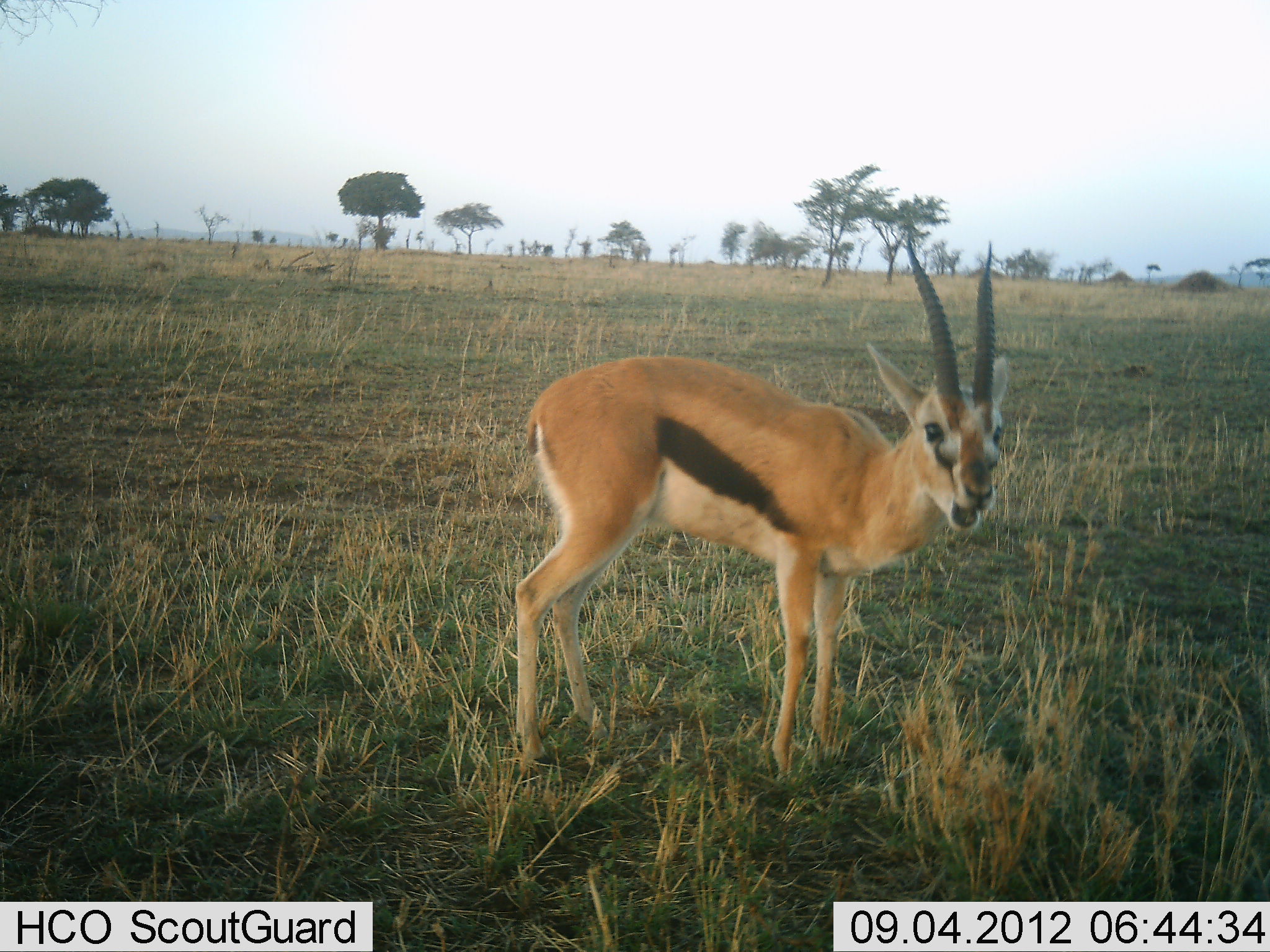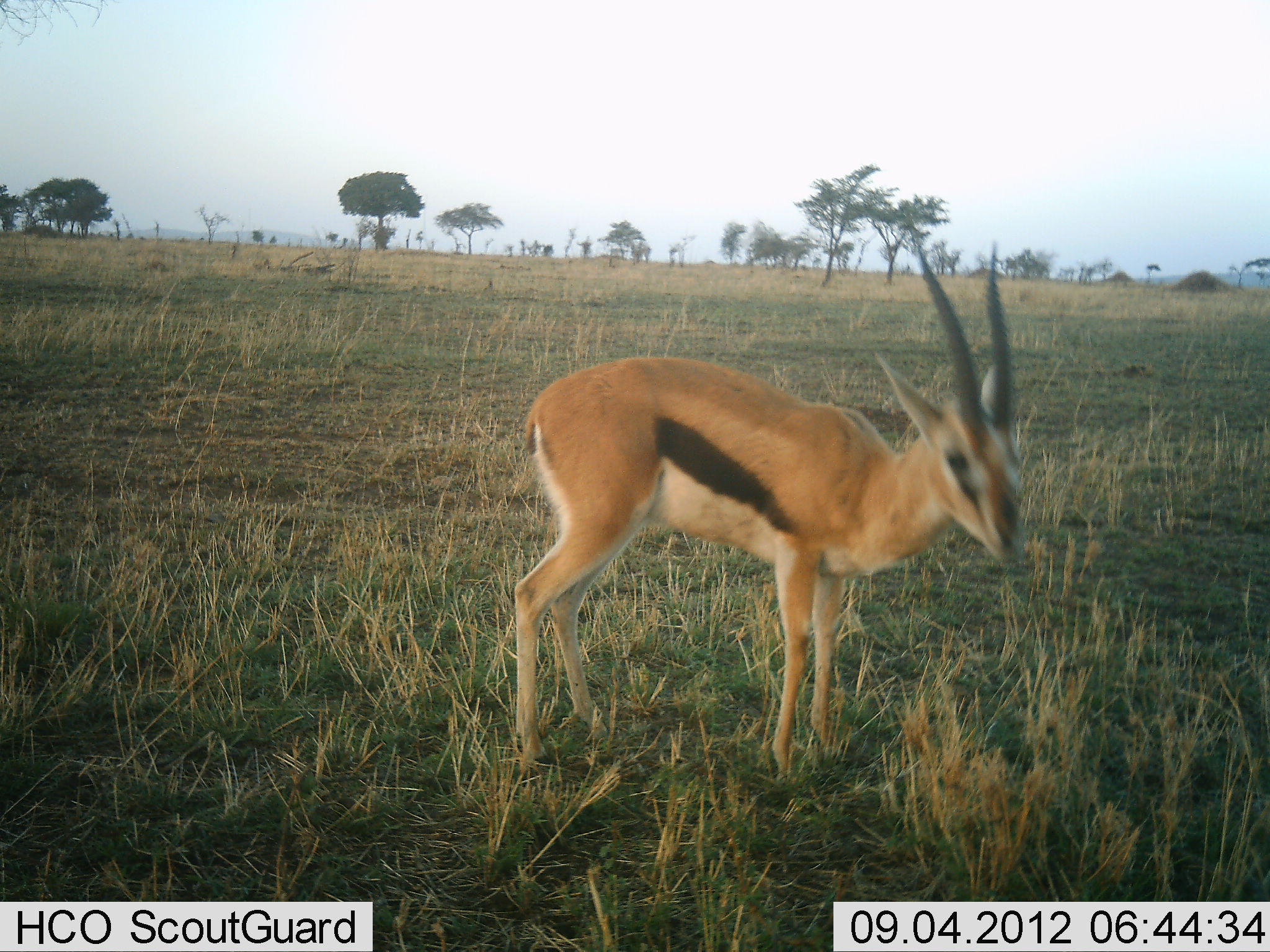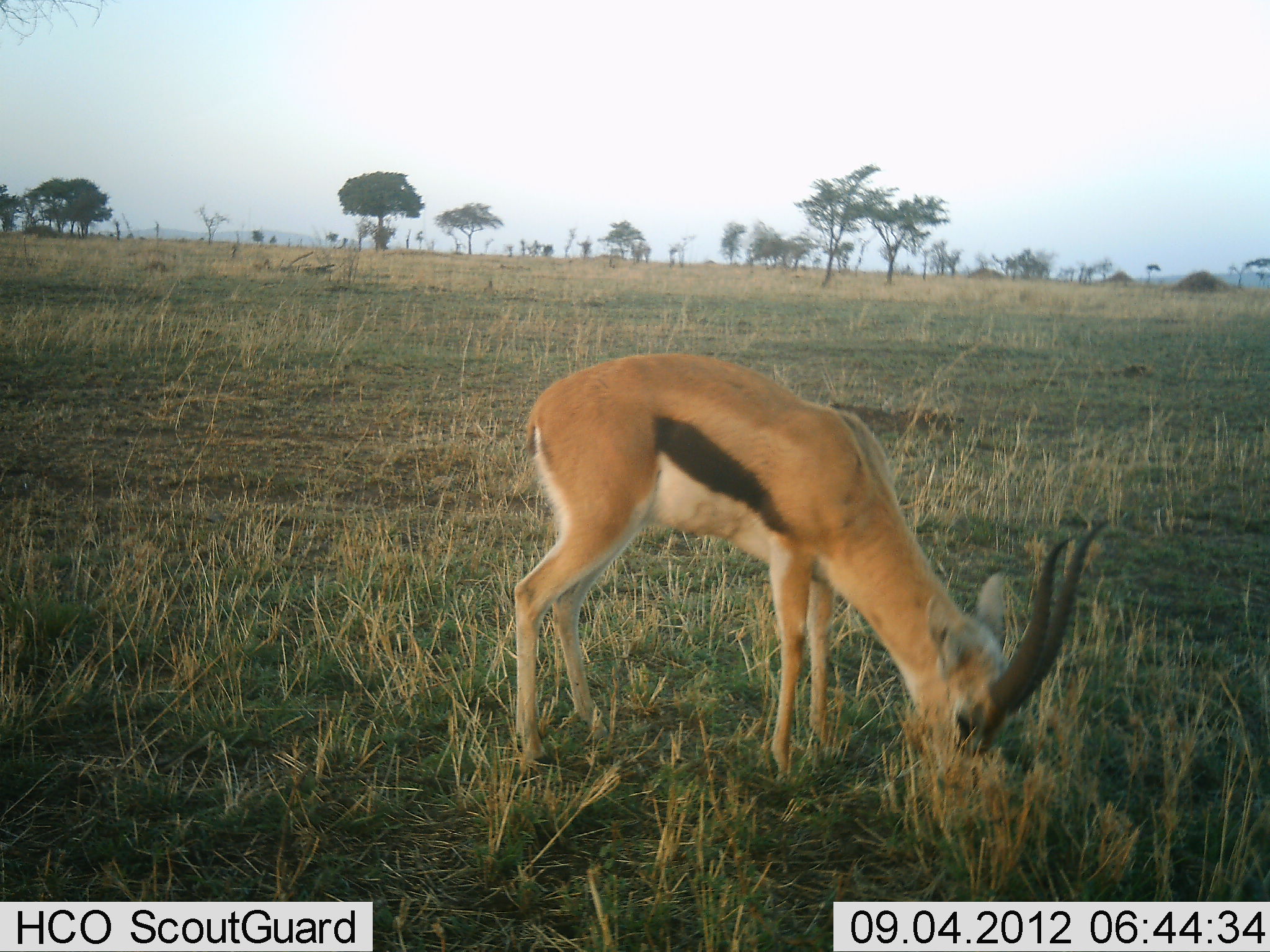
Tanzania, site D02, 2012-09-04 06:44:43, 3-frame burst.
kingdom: Animalia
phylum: Chordata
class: Mammalia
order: Artiodactyla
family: Bovidae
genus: Eudorcas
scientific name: Eudorcas thomsonii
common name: thomson's gazelle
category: gazellethomsons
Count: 1.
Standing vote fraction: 20%.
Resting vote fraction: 0%.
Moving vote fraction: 0%.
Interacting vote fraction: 0%.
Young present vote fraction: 0%.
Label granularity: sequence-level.